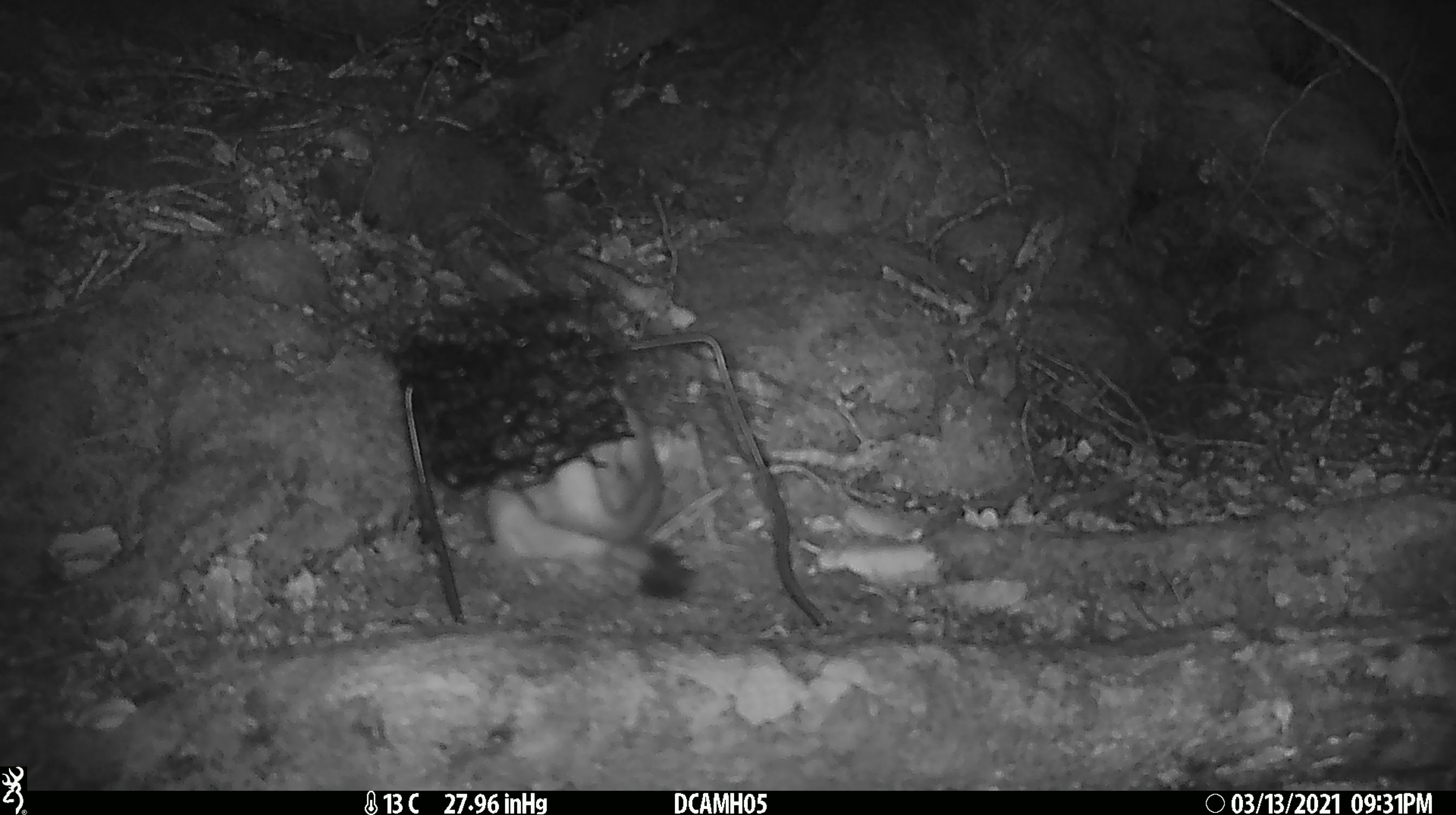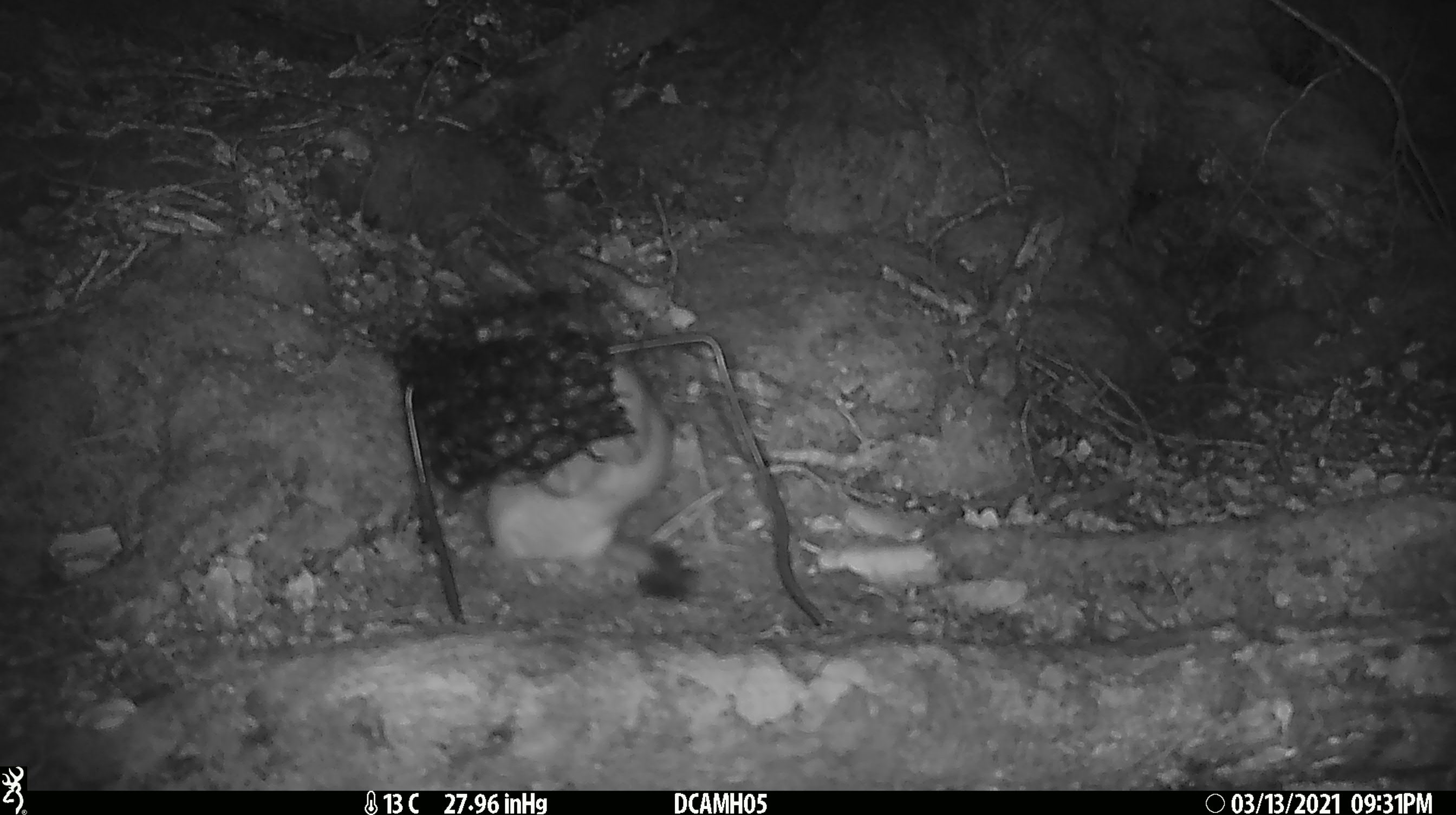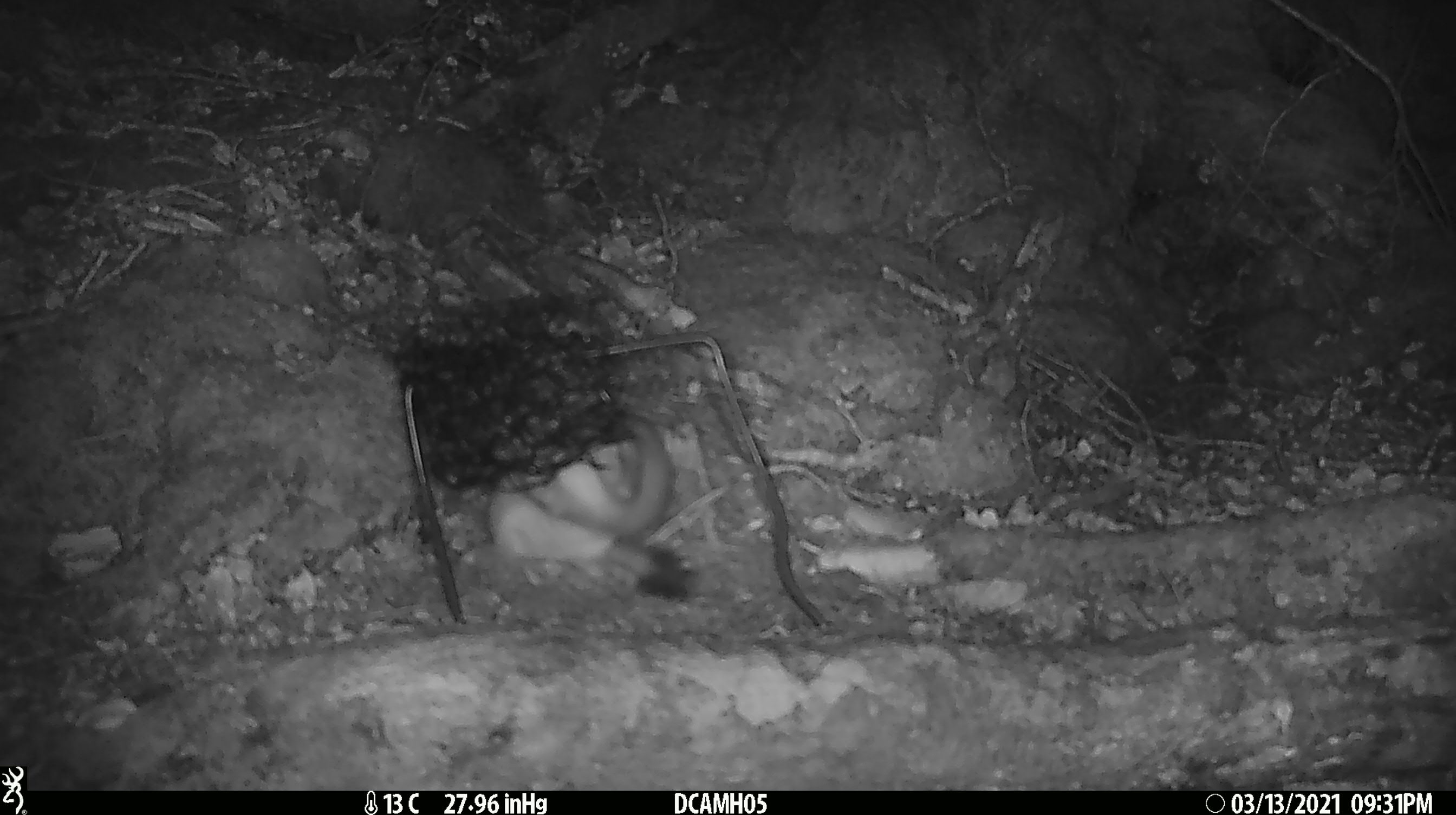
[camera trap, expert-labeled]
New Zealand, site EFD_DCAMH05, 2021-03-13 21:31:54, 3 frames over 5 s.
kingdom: Animalia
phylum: Chordata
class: Mammalia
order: Carnivora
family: Mustelidae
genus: Mustela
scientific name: Mustela erminea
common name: stoat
Stoat (Mustela erminea).